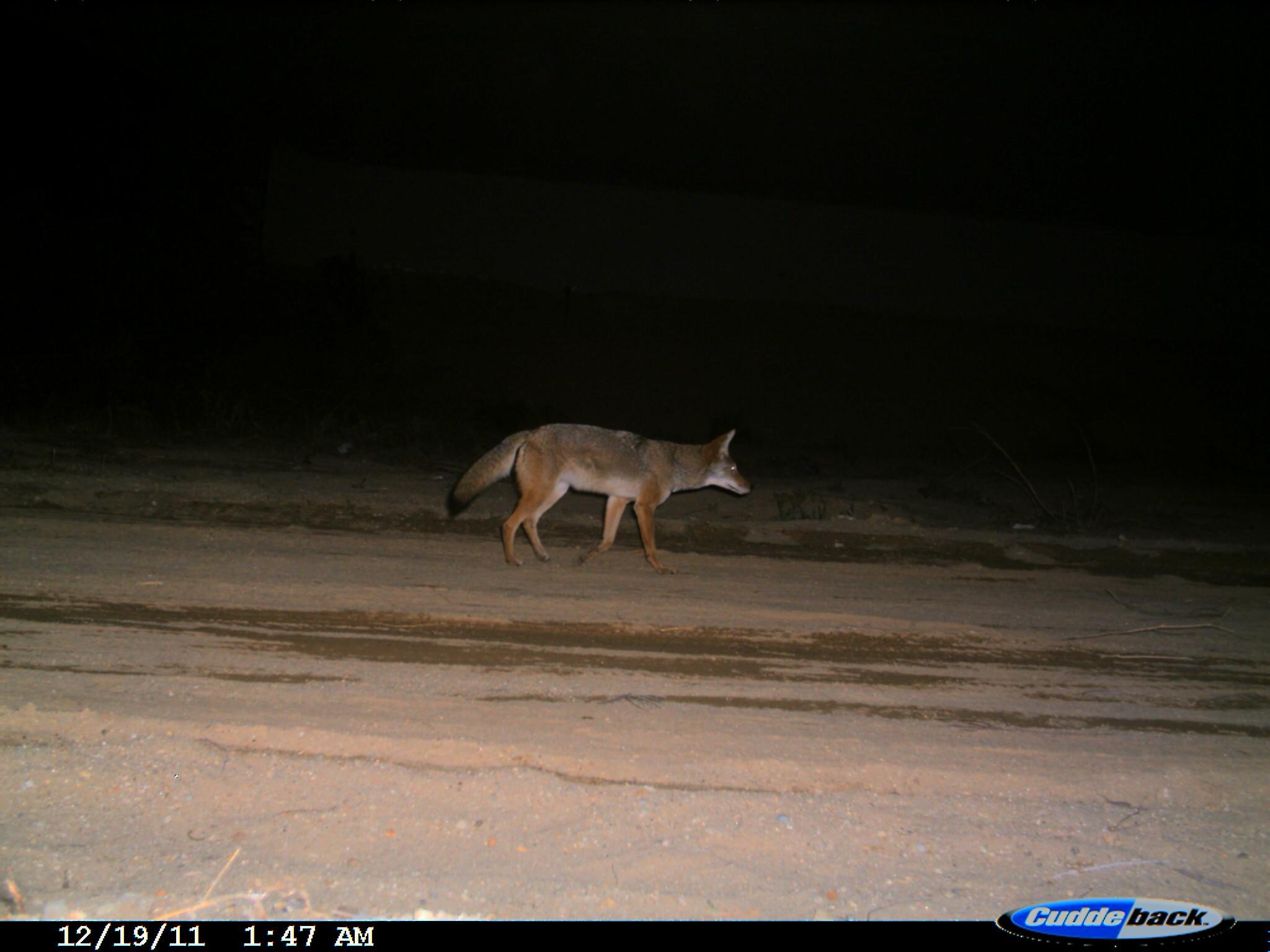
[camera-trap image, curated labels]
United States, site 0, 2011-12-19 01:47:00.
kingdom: Animalia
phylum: Chordata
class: Mammalia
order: Carnivora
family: Canidae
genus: Canis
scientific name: Canis latrans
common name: coyote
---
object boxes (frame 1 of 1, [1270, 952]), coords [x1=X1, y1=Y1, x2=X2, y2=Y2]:
coyote: [x1=435, y1=416, x2=773, y2=590]